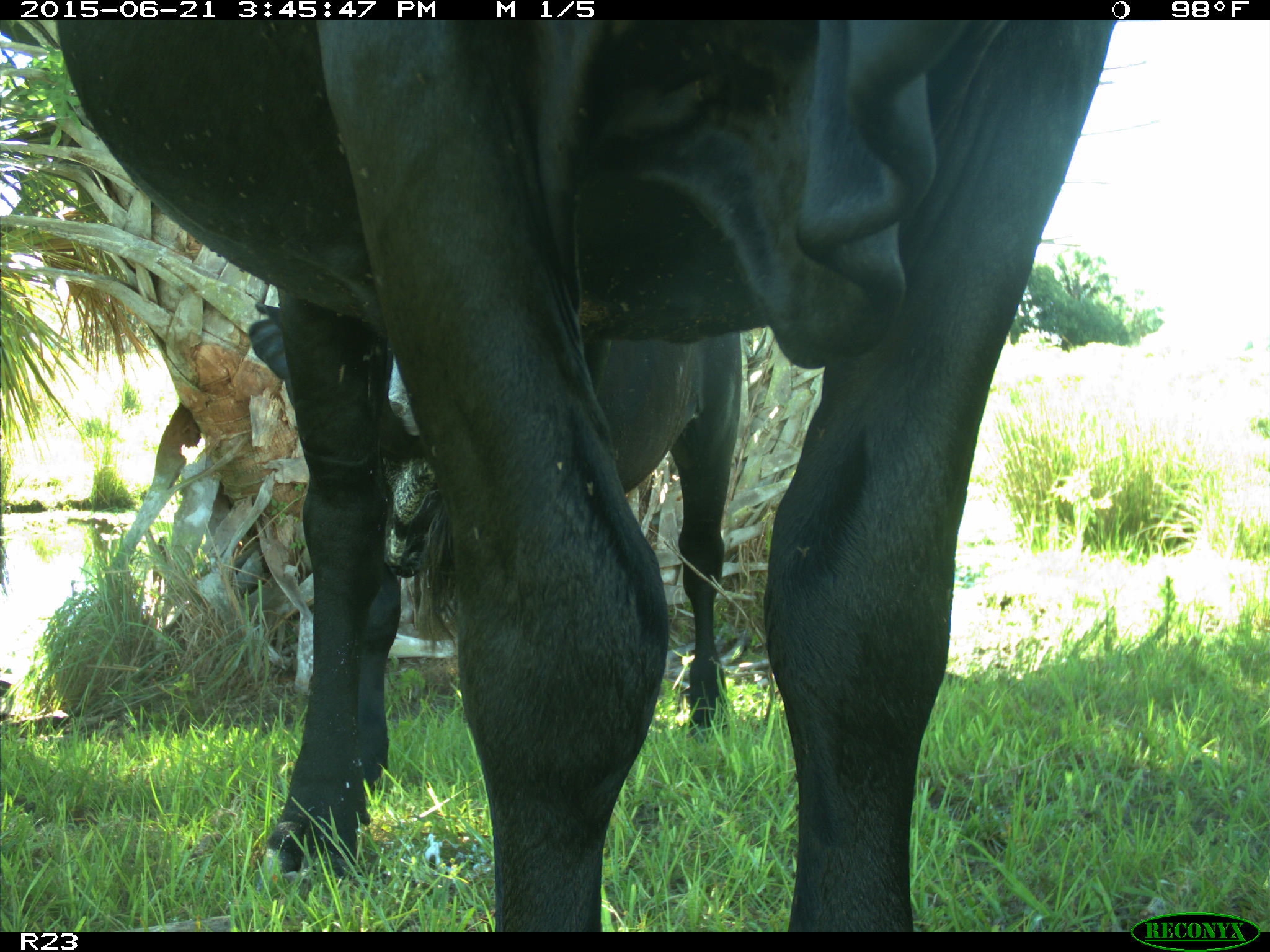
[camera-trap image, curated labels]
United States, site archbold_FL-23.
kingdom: Animalia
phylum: Chordata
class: Mammalia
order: Artiodactyla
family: Bovidae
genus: Bos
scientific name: Bos taurus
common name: domestic cow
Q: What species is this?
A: Bos taurus (domestic cow).